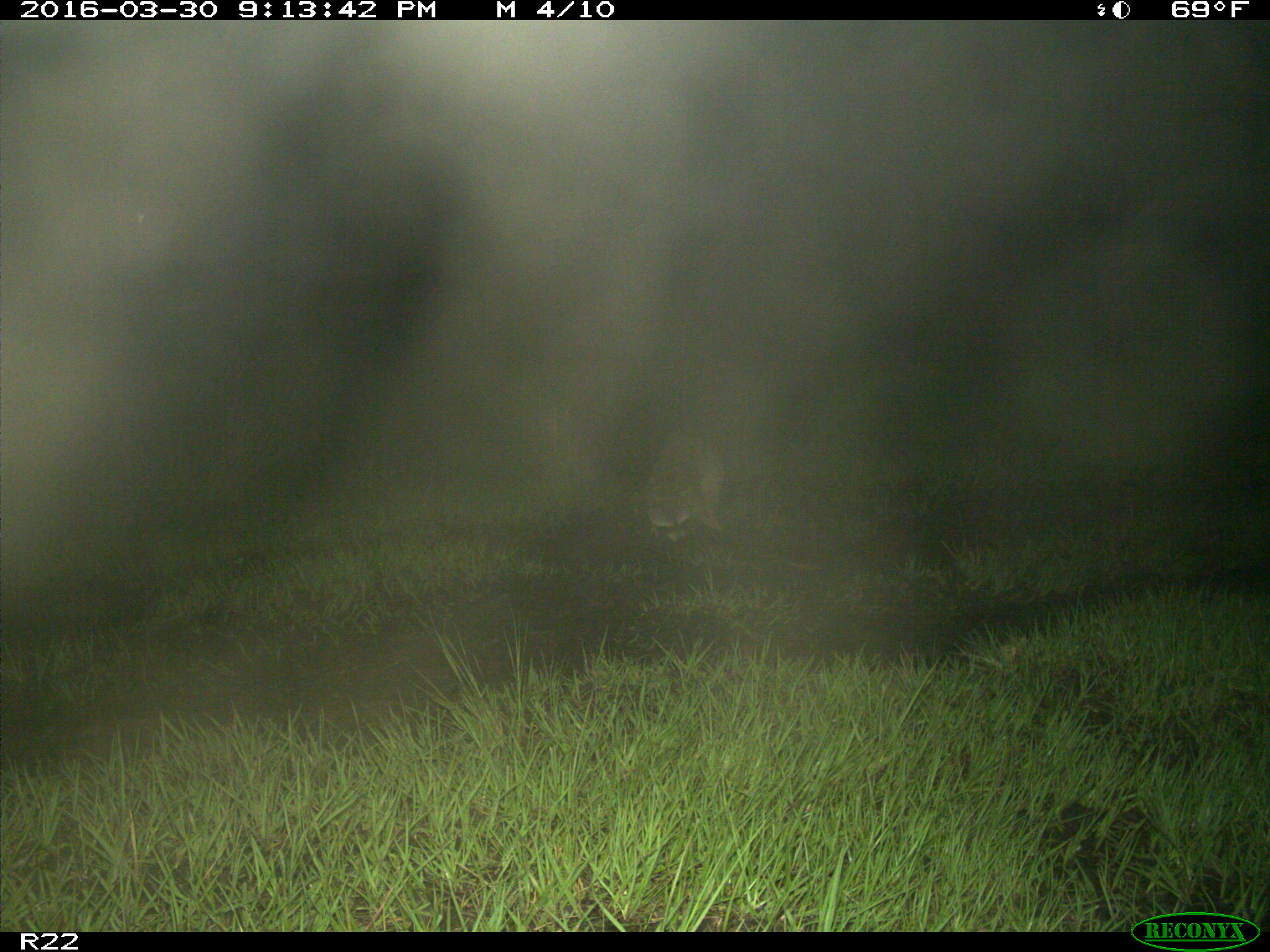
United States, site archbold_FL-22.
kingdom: Animalia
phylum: Chordata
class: Mammalia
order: Carnivora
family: Procyonidae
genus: Procyon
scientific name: Procyon lotor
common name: common raccoon